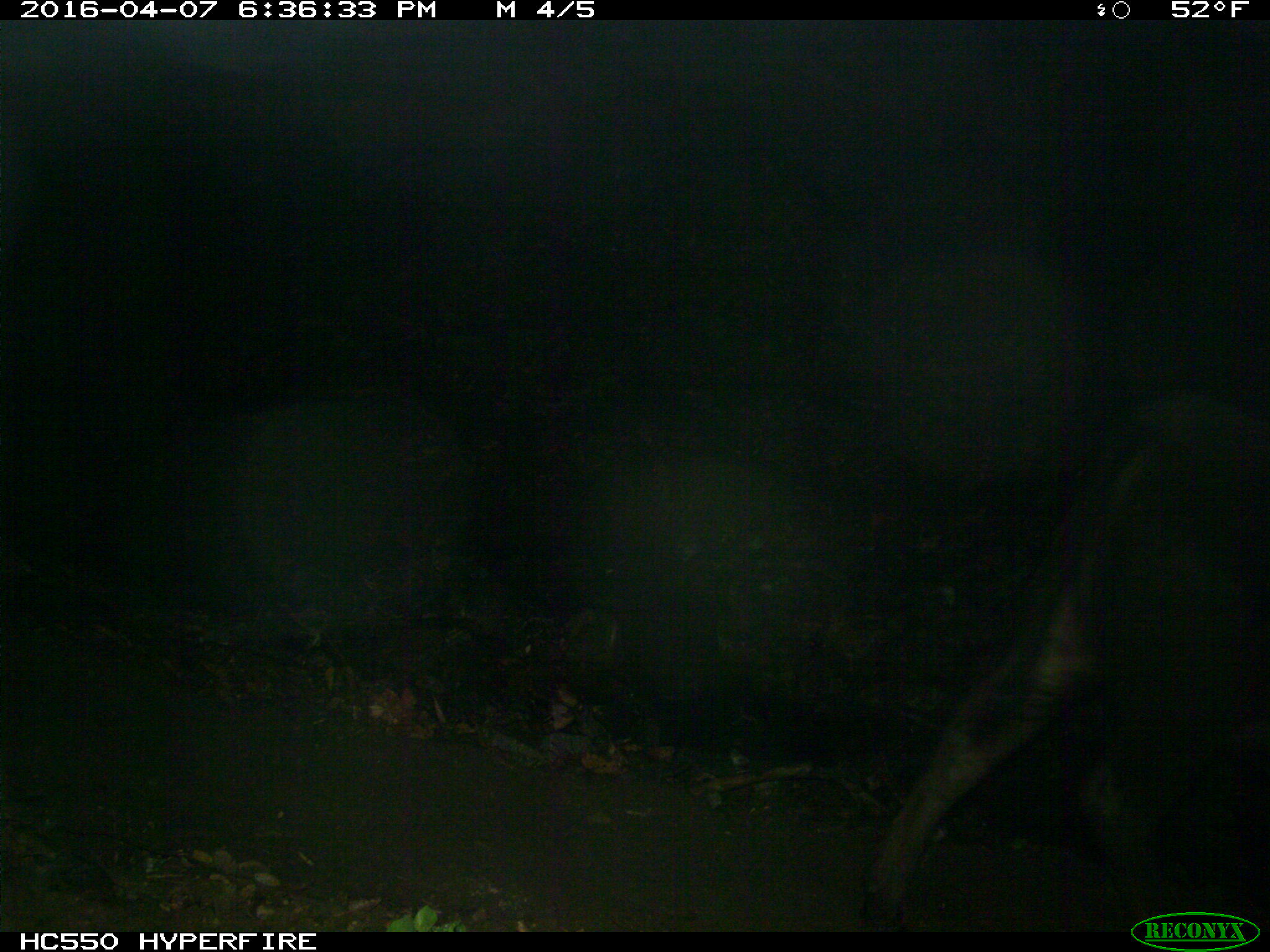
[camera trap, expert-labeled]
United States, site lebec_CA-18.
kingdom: Animalia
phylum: Chordata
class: Mammalia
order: Artiodactyla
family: Bovidae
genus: Bos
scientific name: Bos taurus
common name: domestic cow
Bos taurus (domestic cow).